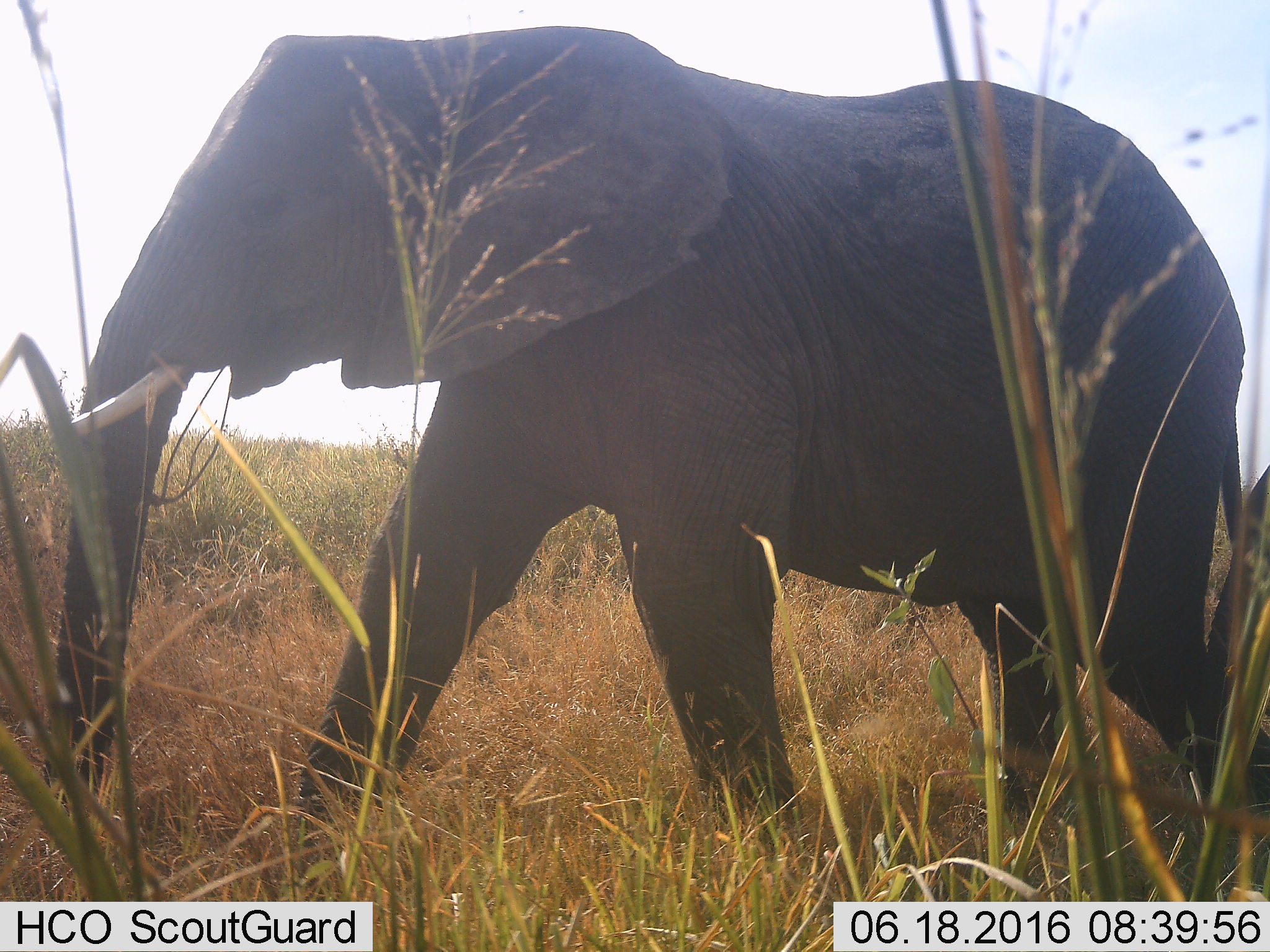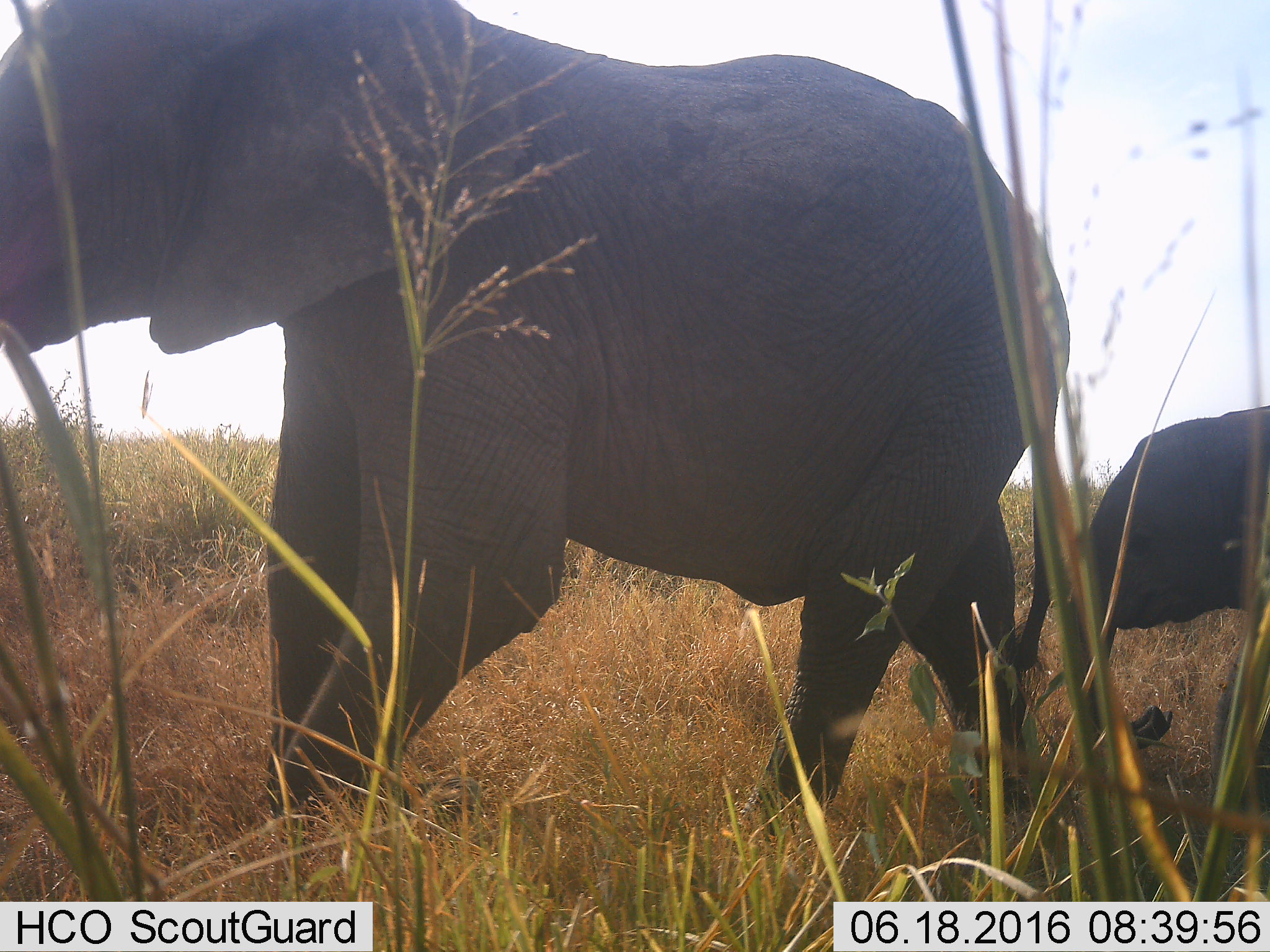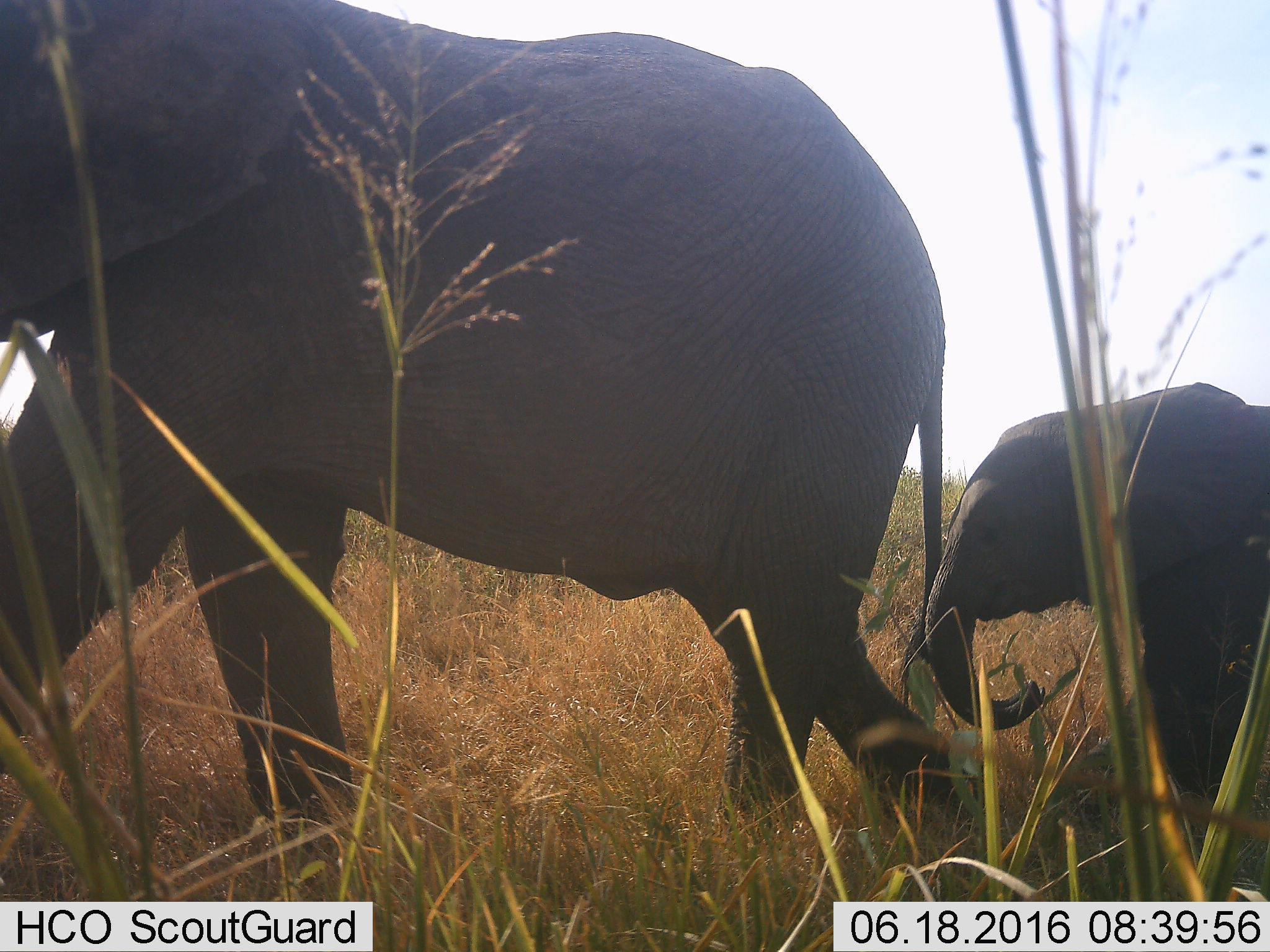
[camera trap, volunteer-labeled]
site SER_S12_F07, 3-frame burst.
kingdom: Animalia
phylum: Chordata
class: Mammalia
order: Proboscidea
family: Elephantidae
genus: Loxodonta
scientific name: Loxodonta africana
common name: african bush elephant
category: elephant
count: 1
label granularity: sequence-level